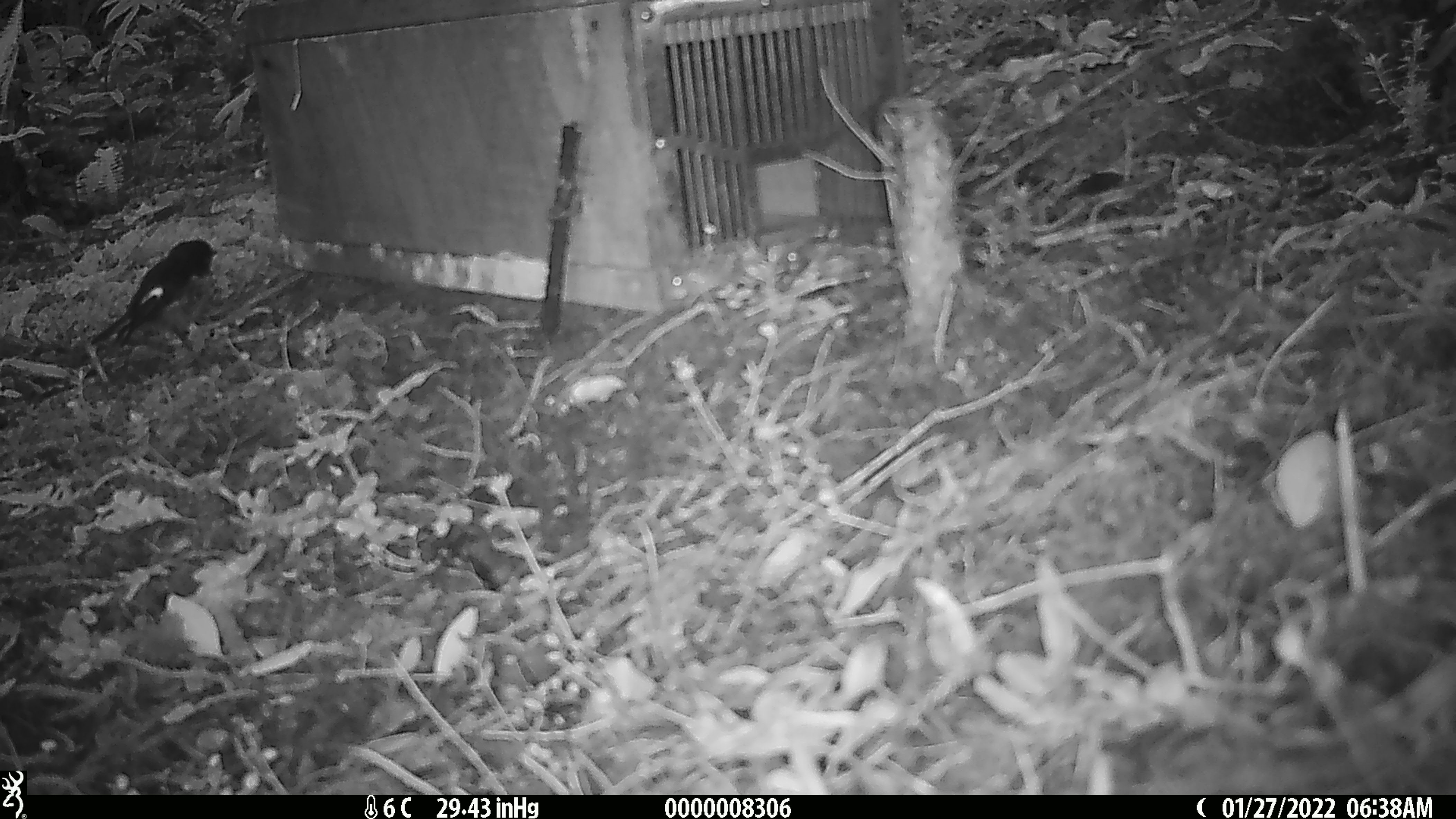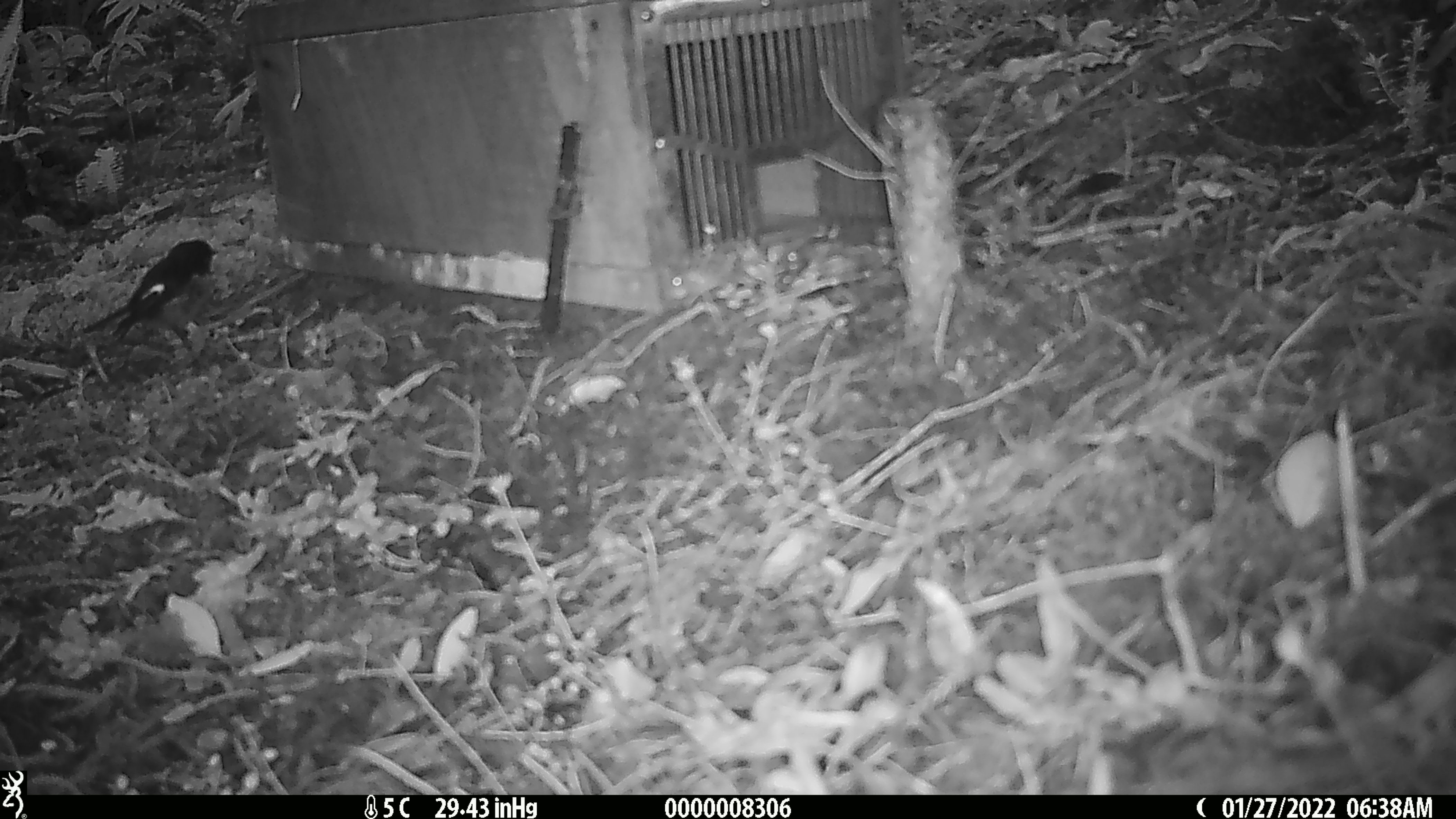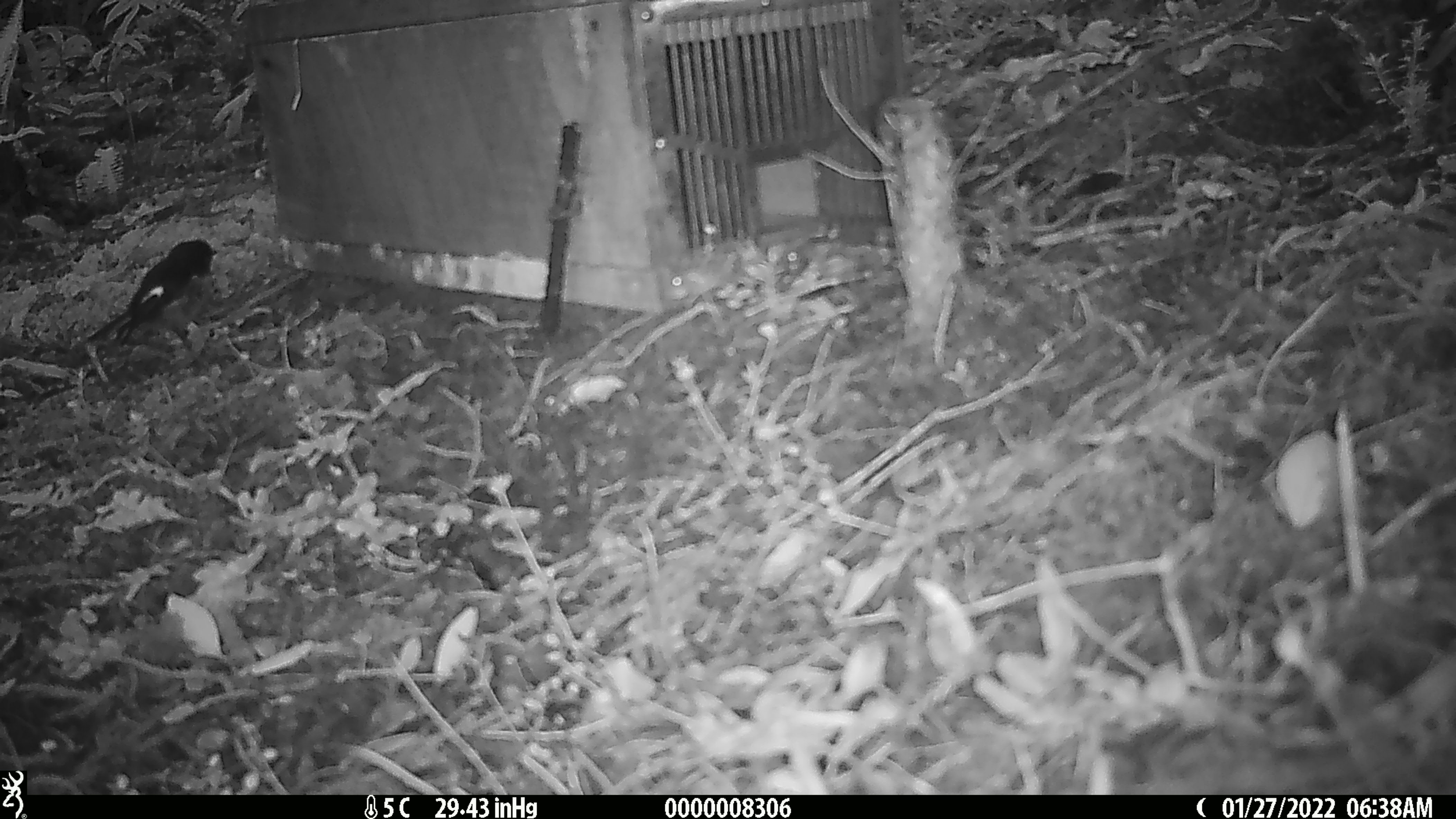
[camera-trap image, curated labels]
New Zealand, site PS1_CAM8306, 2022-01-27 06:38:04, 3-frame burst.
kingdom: Animalia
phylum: Chordata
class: Aves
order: Passeriformes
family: Petroicidae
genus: Petroica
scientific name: Petroica macrocephala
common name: tomtit